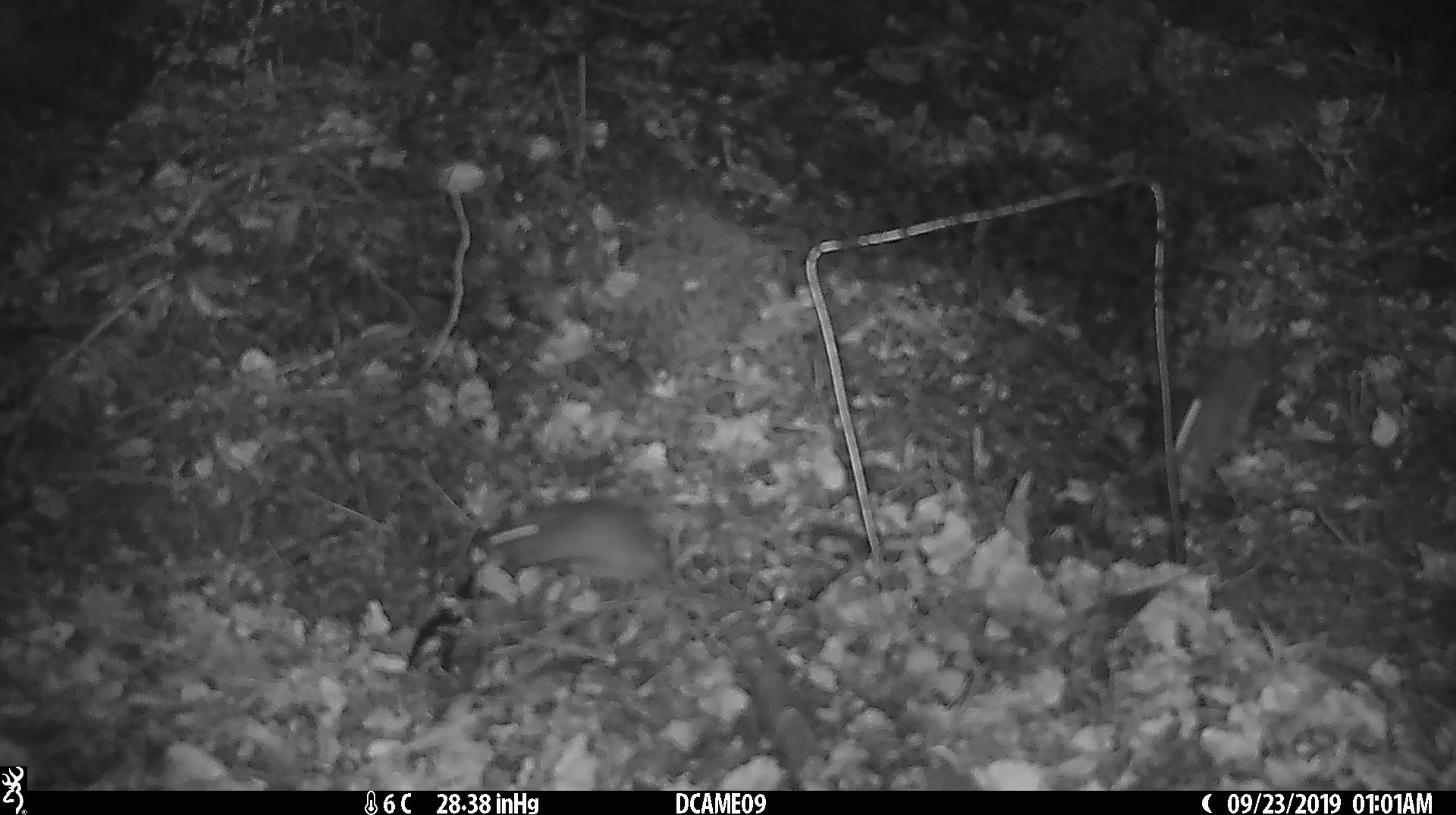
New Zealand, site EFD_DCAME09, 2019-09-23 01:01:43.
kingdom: Animalia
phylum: Chordata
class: Mammalia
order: Rodentia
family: Muridae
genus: Mus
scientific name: Mus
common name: mouse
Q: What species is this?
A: Mouse (Mus).